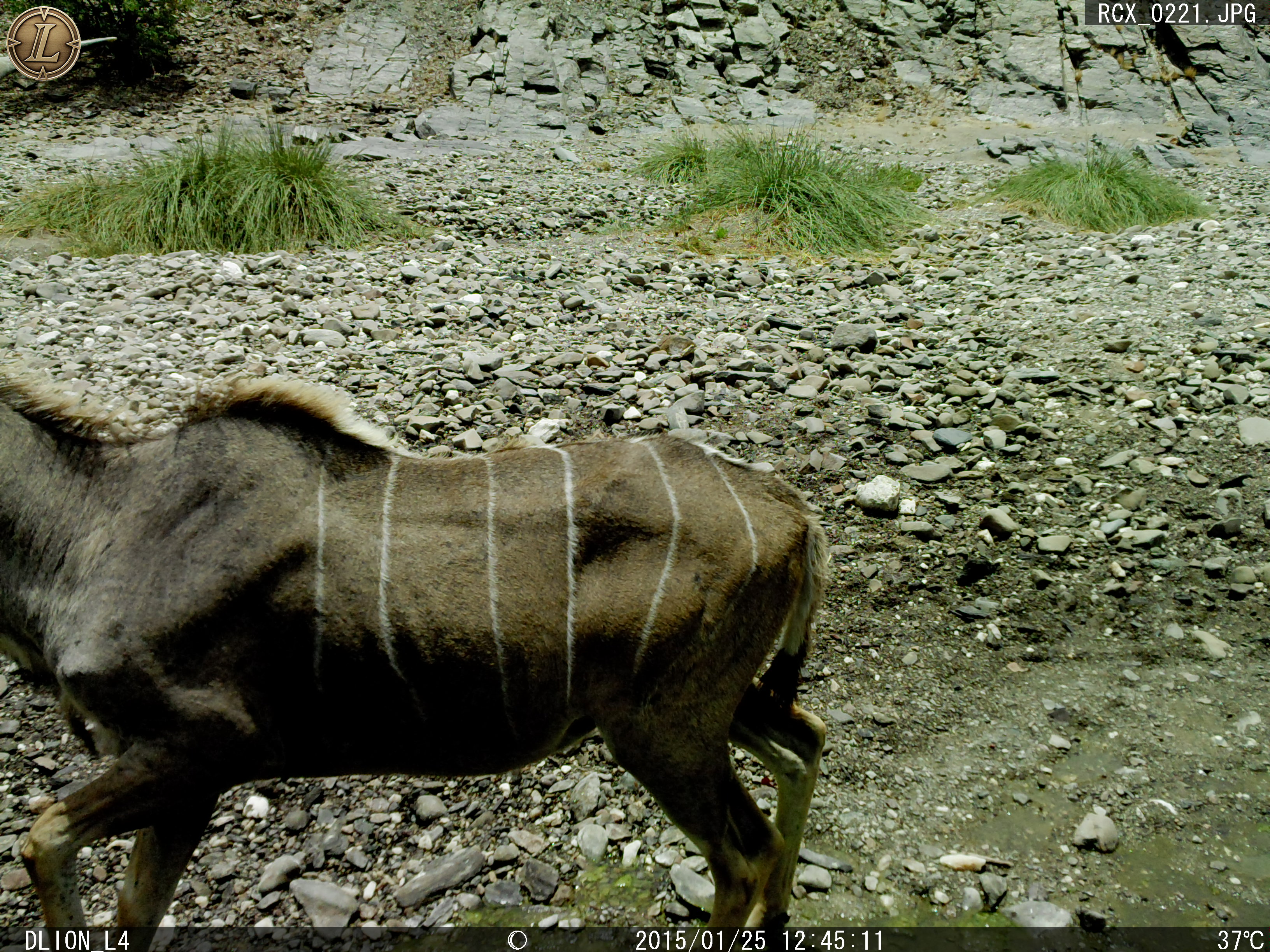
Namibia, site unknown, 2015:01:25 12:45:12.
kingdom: Animalia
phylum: Chordata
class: Mammalia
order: Artiodactyla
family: Bovidae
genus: Tragelaphus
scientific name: Tragelaphus strepsiceros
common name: greater kudu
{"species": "Tragelaphus strepsiceros (greater kudu)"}